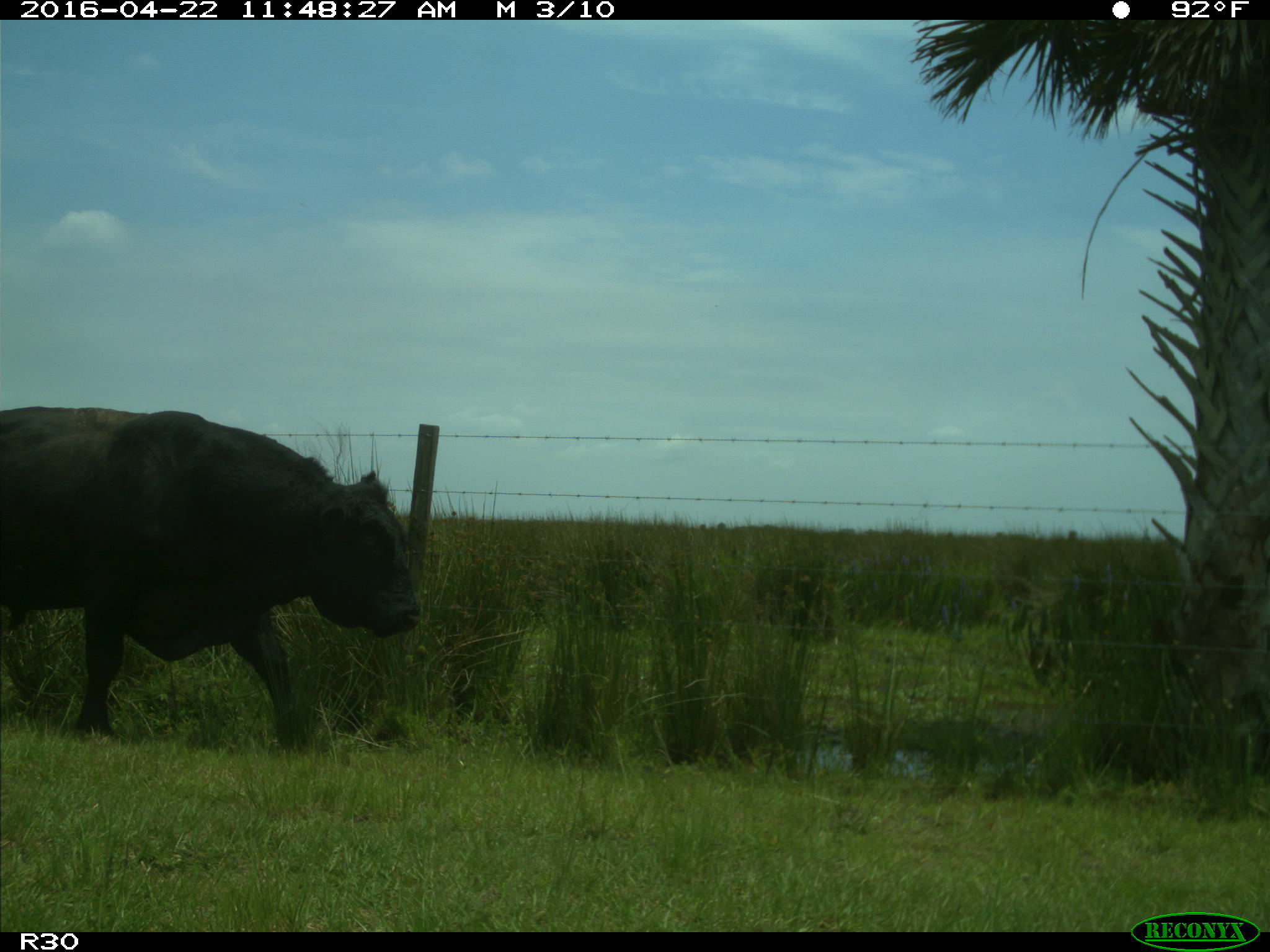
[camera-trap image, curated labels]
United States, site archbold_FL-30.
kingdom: Animalia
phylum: Chordata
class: Mammalia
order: Artiodactyla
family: Bovidae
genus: Bos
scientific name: Bos taurus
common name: domestic cow